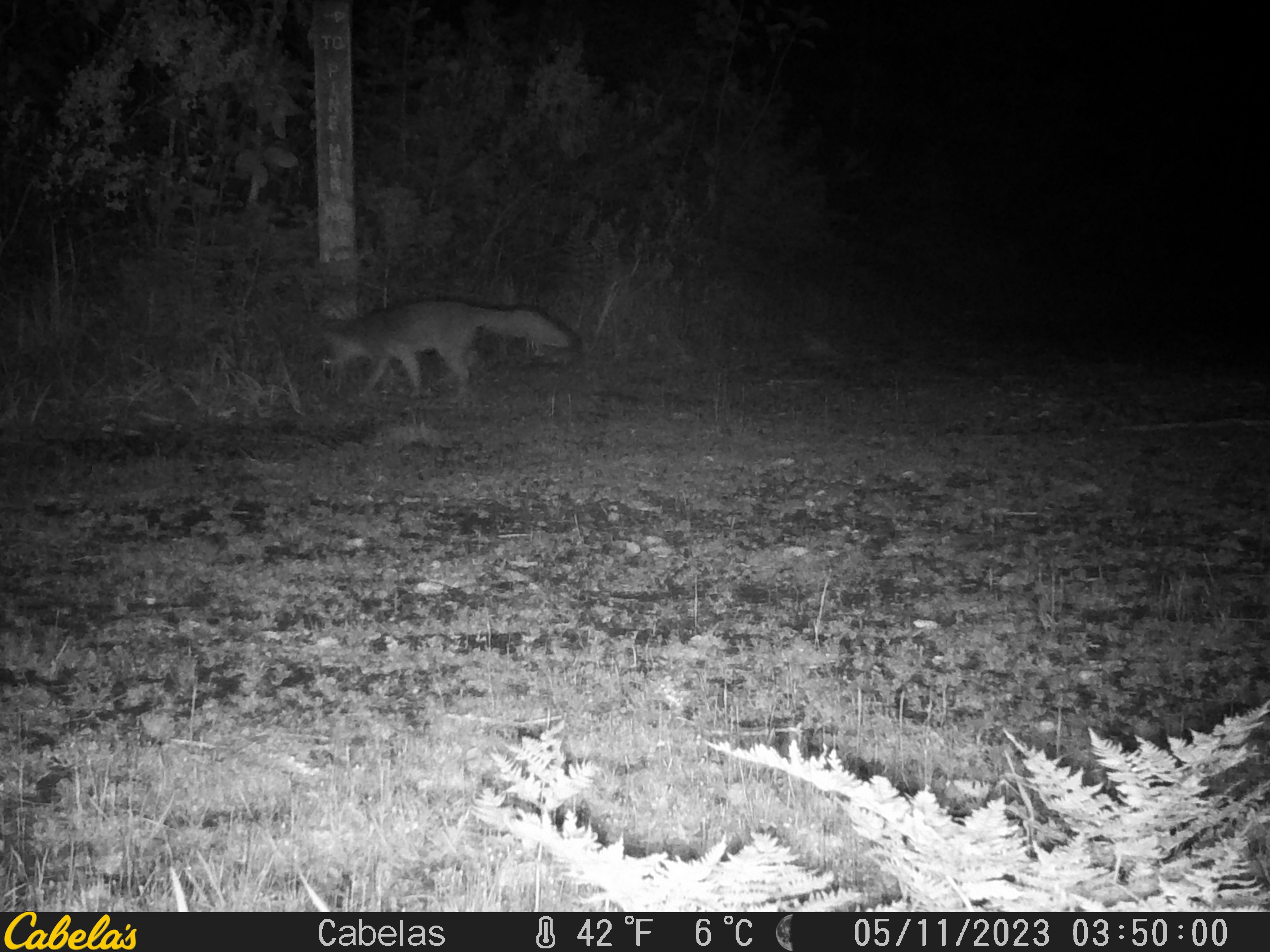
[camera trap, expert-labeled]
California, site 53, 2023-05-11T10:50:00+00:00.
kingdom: Animalia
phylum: Chordata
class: Mammalia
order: Carnivora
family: Canidae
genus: Urocyon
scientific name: Urocyon cinereoargenteus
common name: gray fox